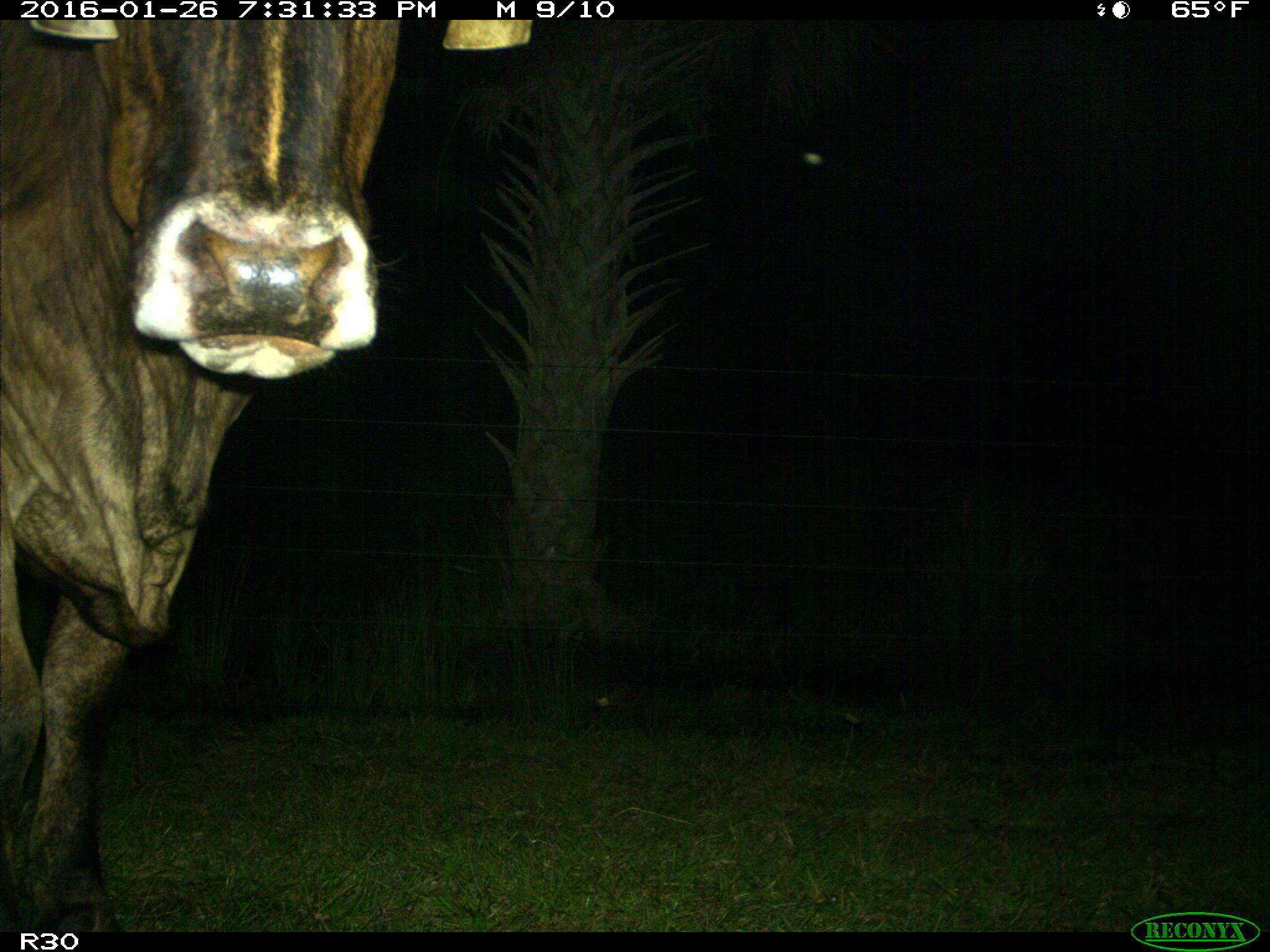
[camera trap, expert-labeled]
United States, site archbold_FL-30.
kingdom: Animalia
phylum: Chordata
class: Mammalia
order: Artiodactyla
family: Bovidae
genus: Bos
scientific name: Bos taurus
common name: domestic cow